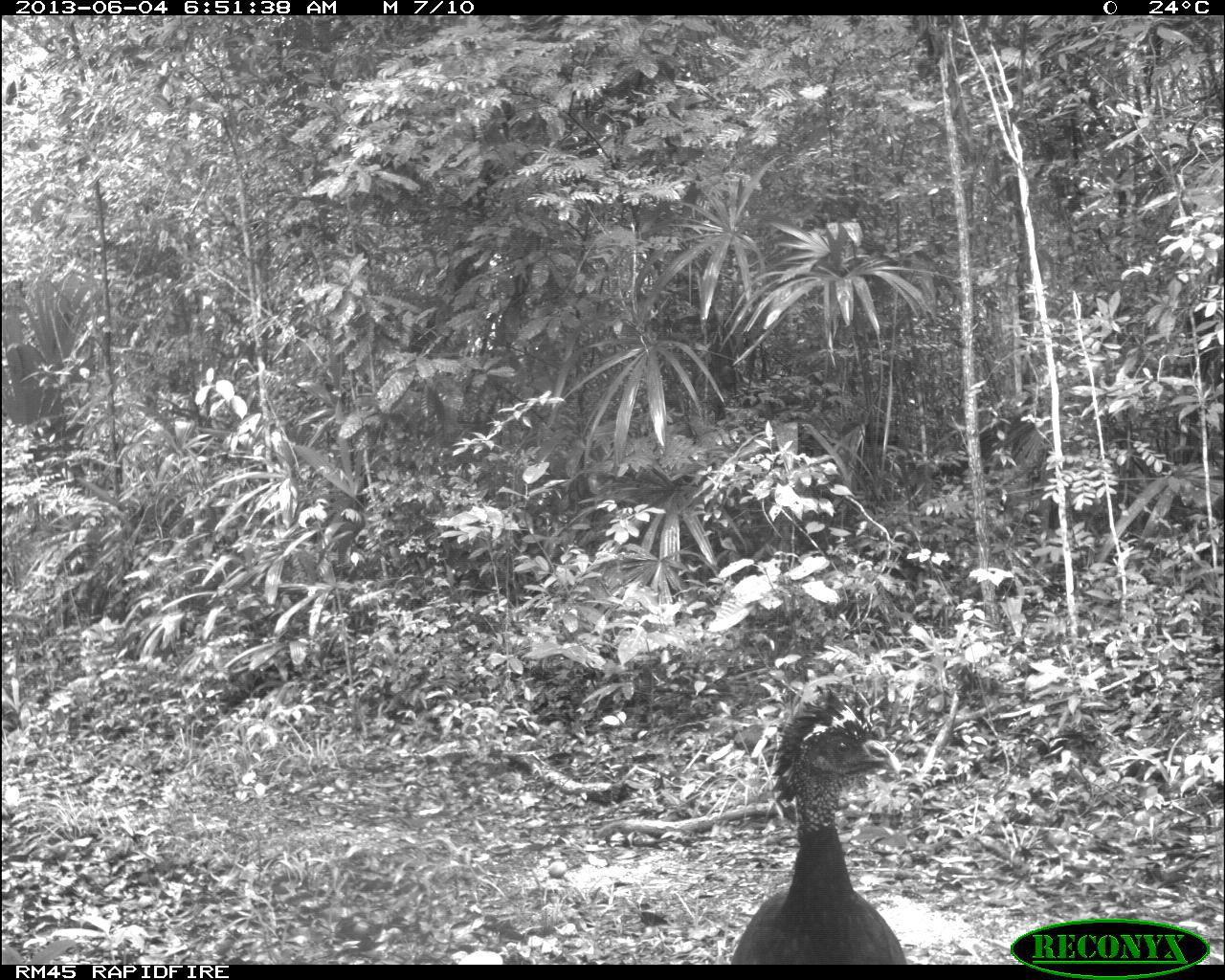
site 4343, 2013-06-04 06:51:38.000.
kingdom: Animalia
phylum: Chordata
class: Aves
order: Galliformes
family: Cracidae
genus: Crax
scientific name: Crax rubra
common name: great curassow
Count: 3.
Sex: female.